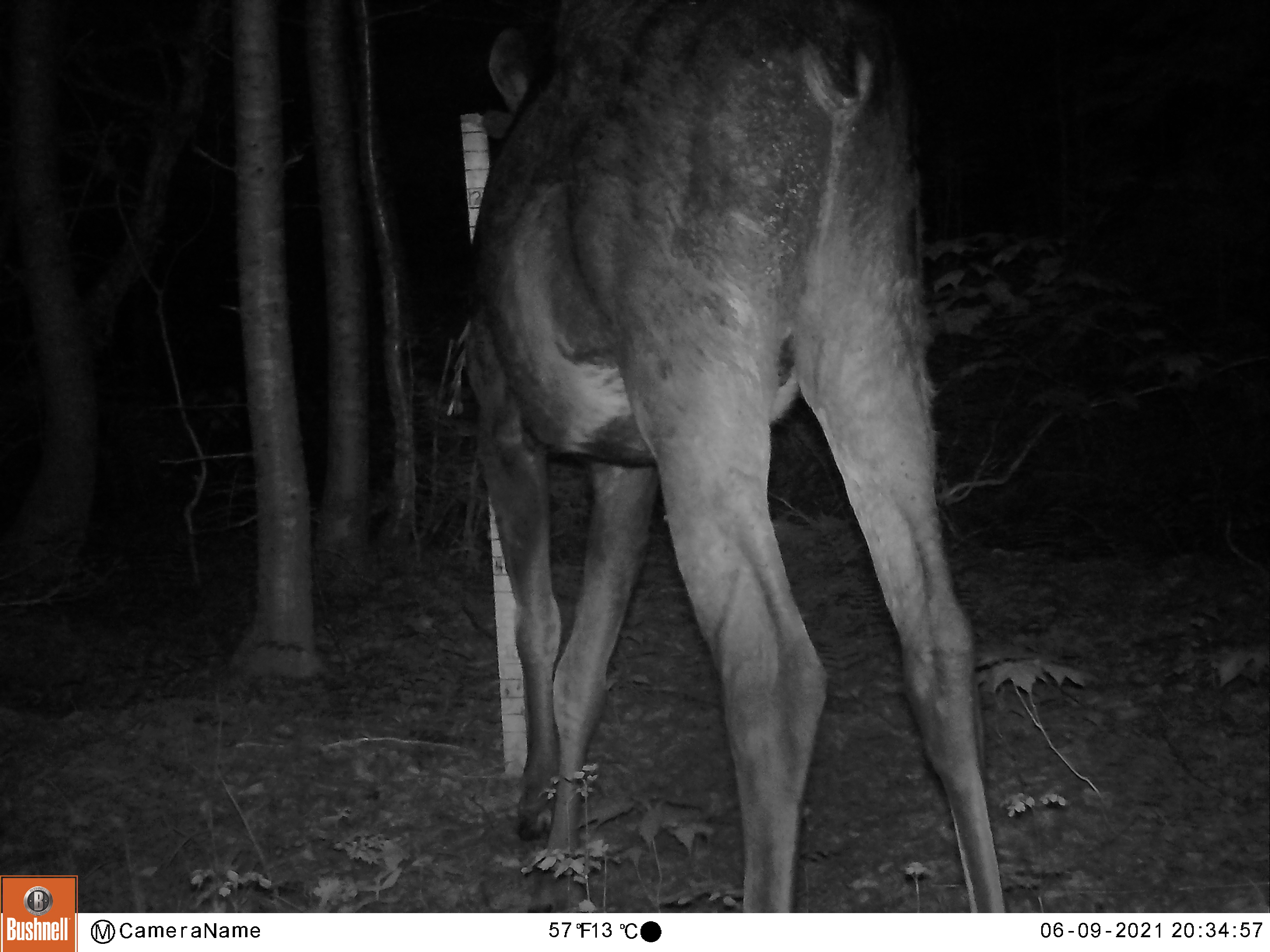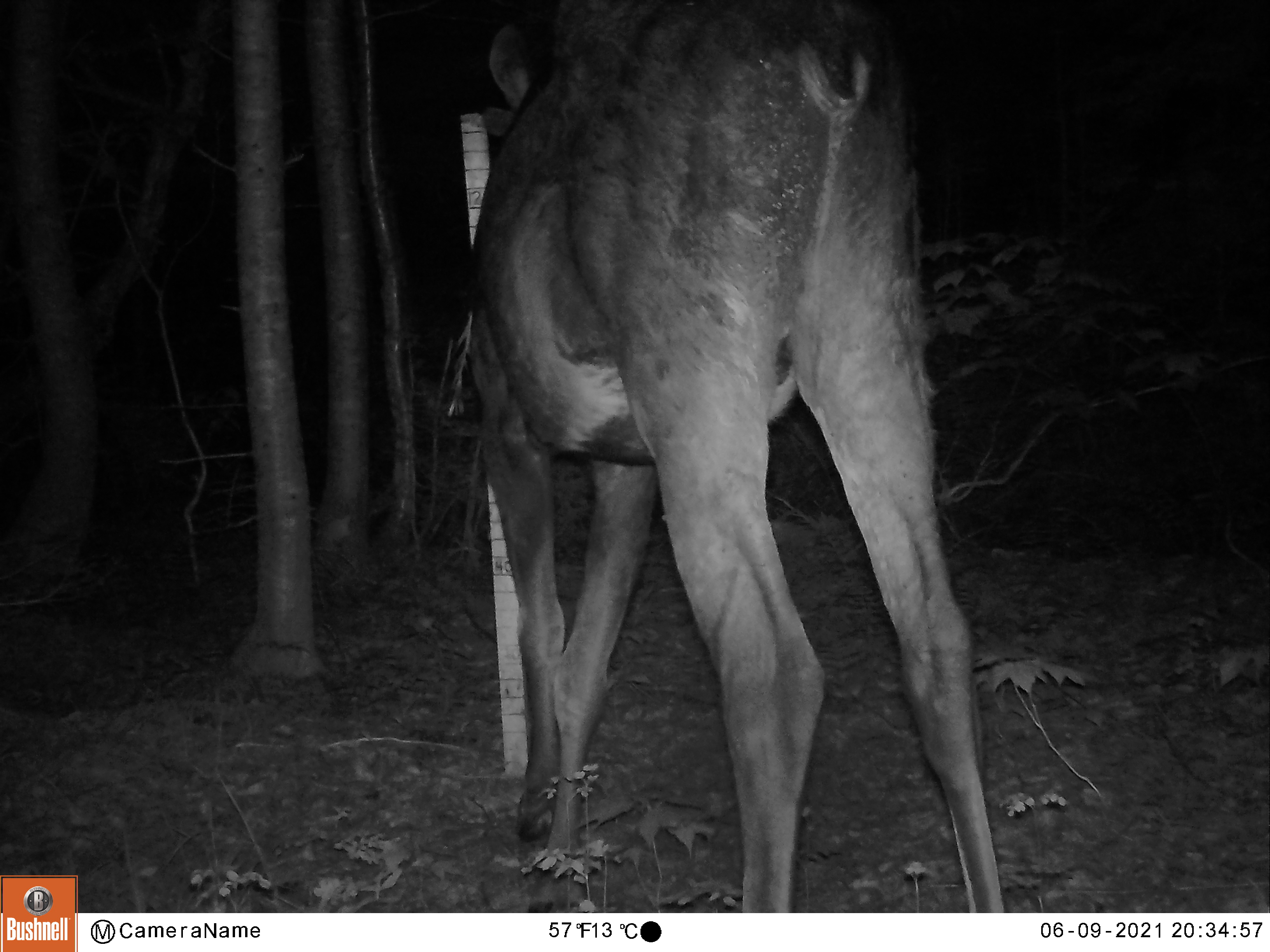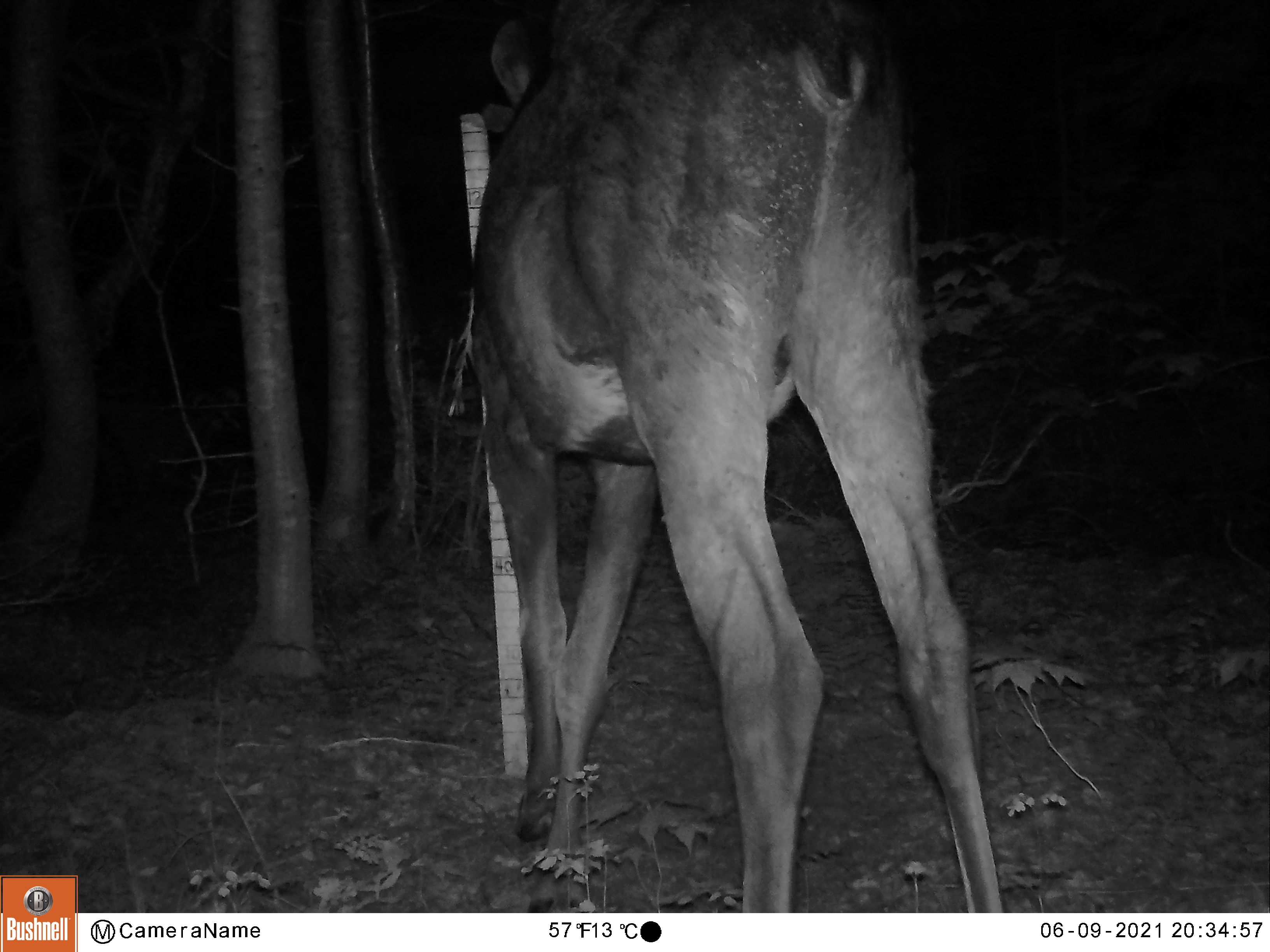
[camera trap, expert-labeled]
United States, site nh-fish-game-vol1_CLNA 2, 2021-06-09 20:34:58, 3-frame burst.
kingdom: Animalia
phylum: Chordata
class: Mammalia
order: Artiodactyla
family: Cervidae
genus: Alces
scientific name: Alces alces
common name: moose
Moose (Alces alces).